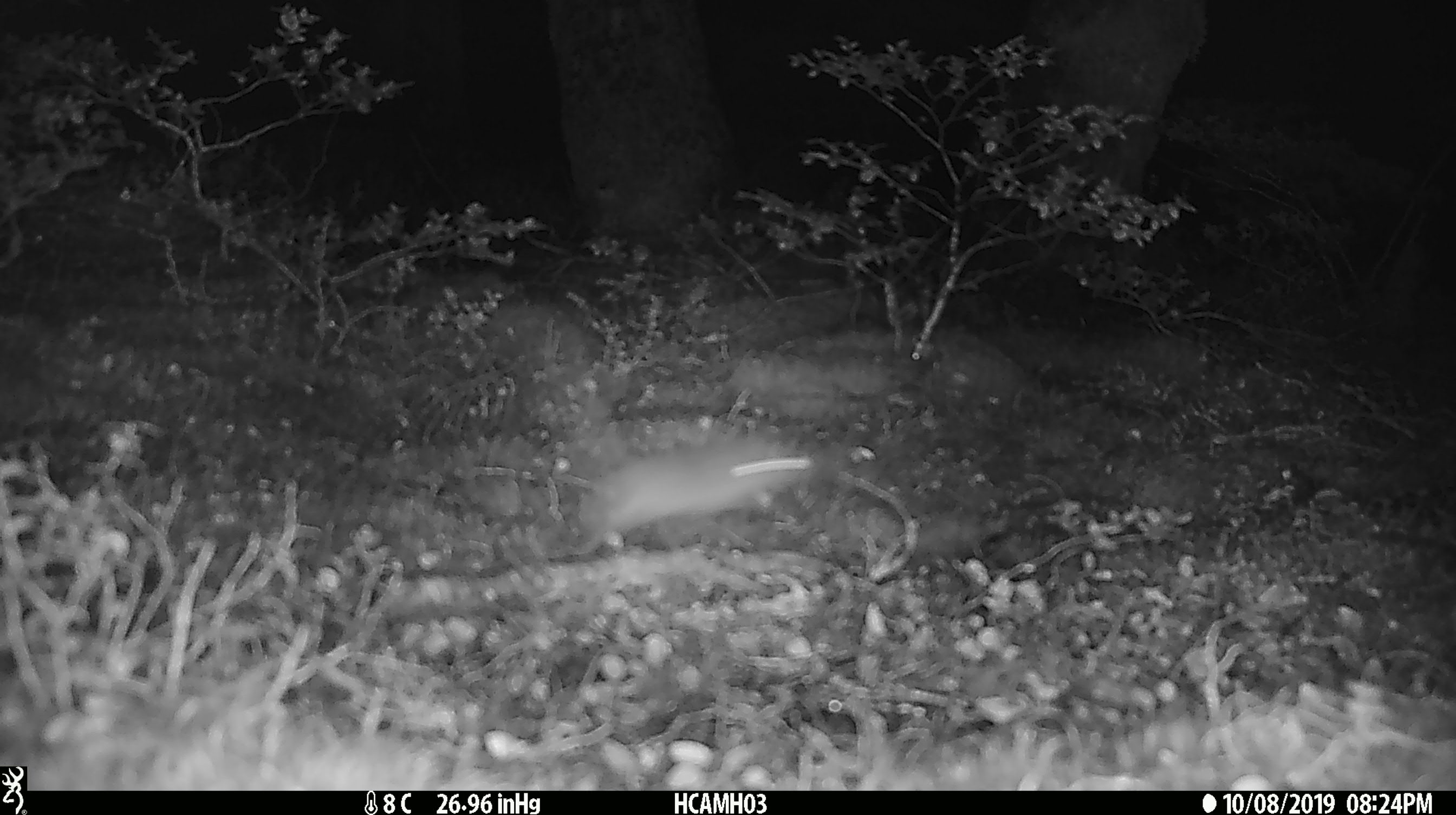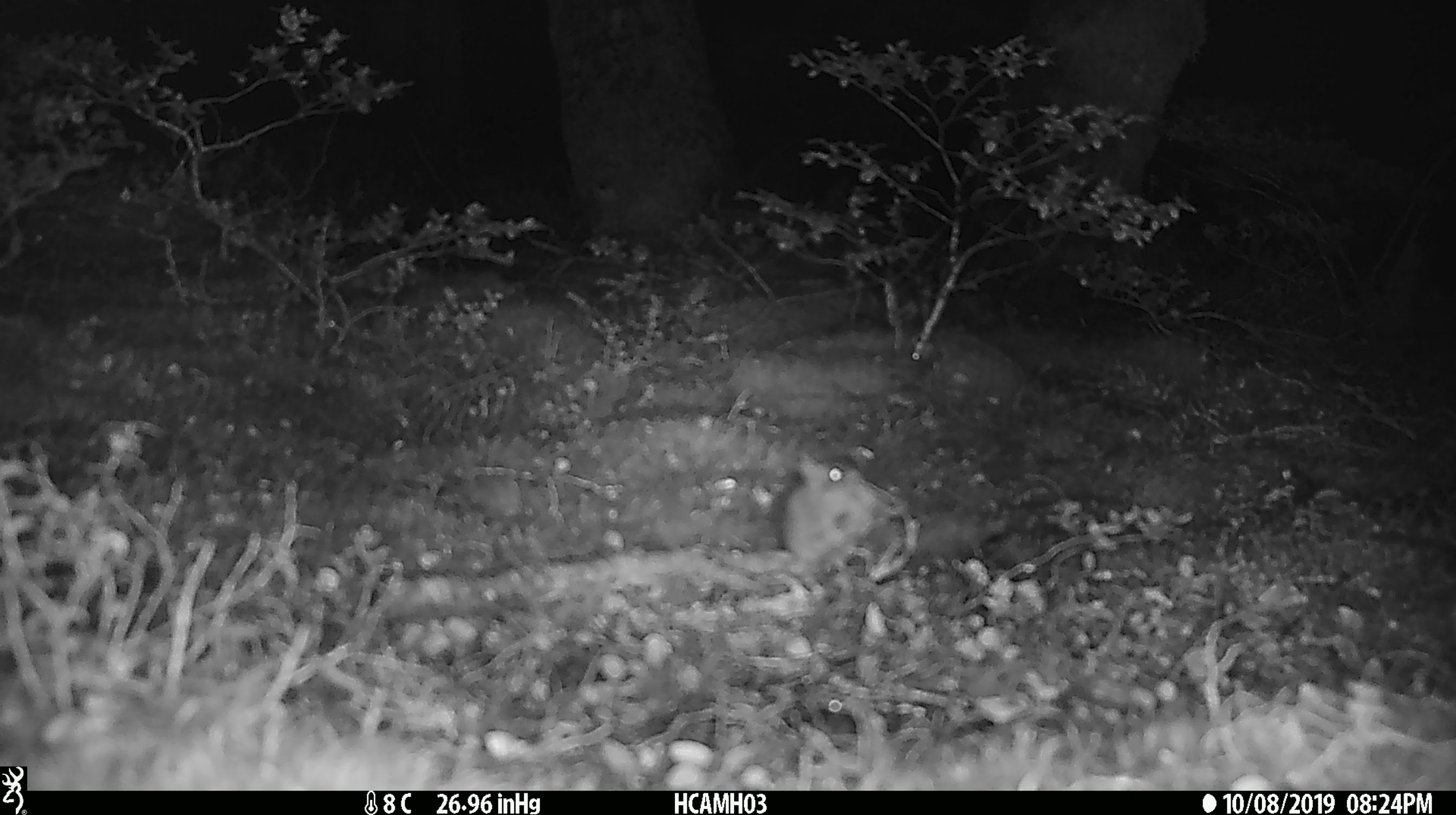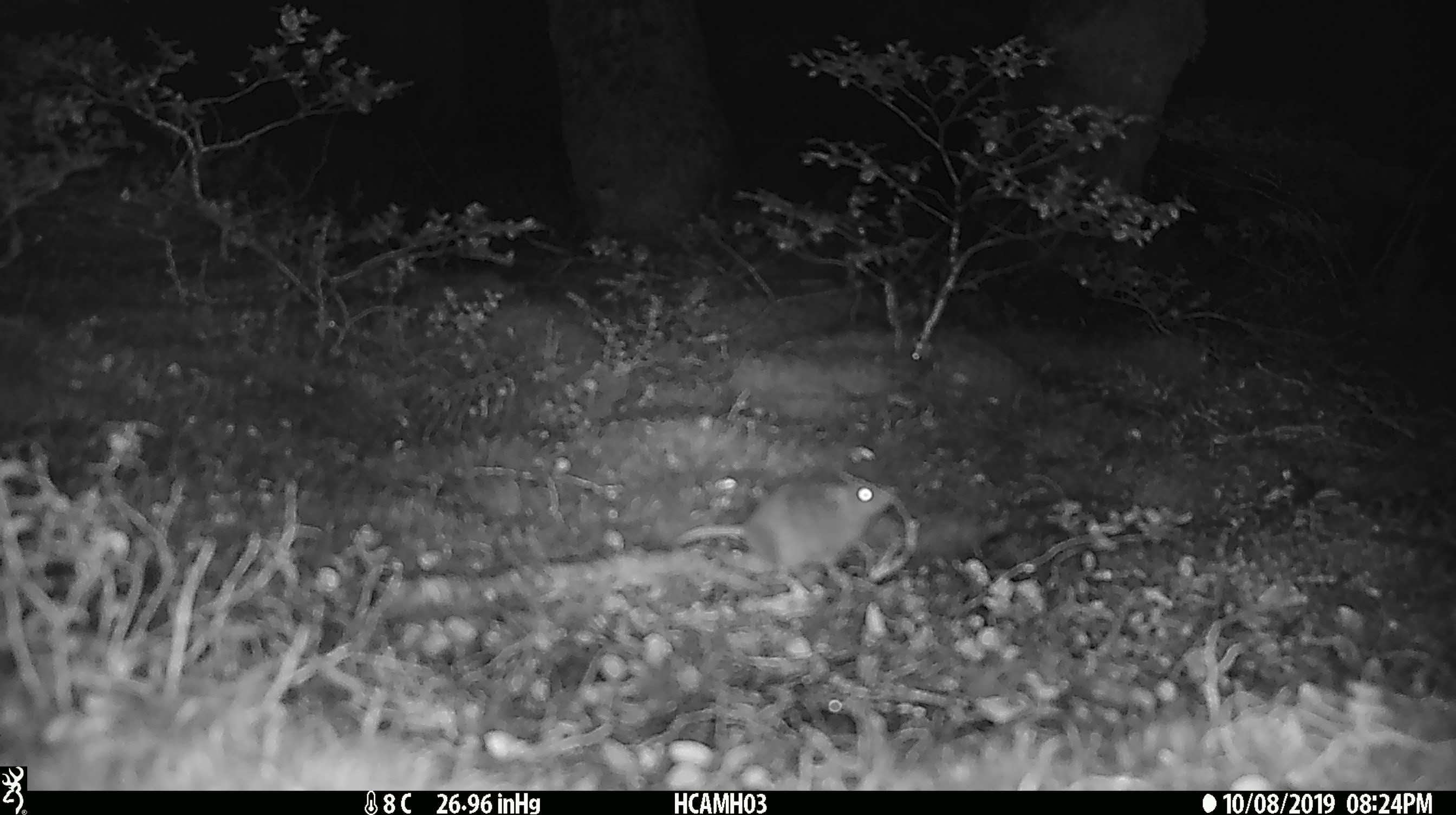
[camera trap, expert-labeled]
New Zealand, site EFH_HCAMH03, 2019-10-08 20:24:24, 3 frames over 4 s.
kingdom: Animalia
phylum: Chordata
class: Mammalia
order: Rodentia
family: Muridae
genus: Mus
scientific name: Mus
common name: mouse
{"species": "mouse (Mus)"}